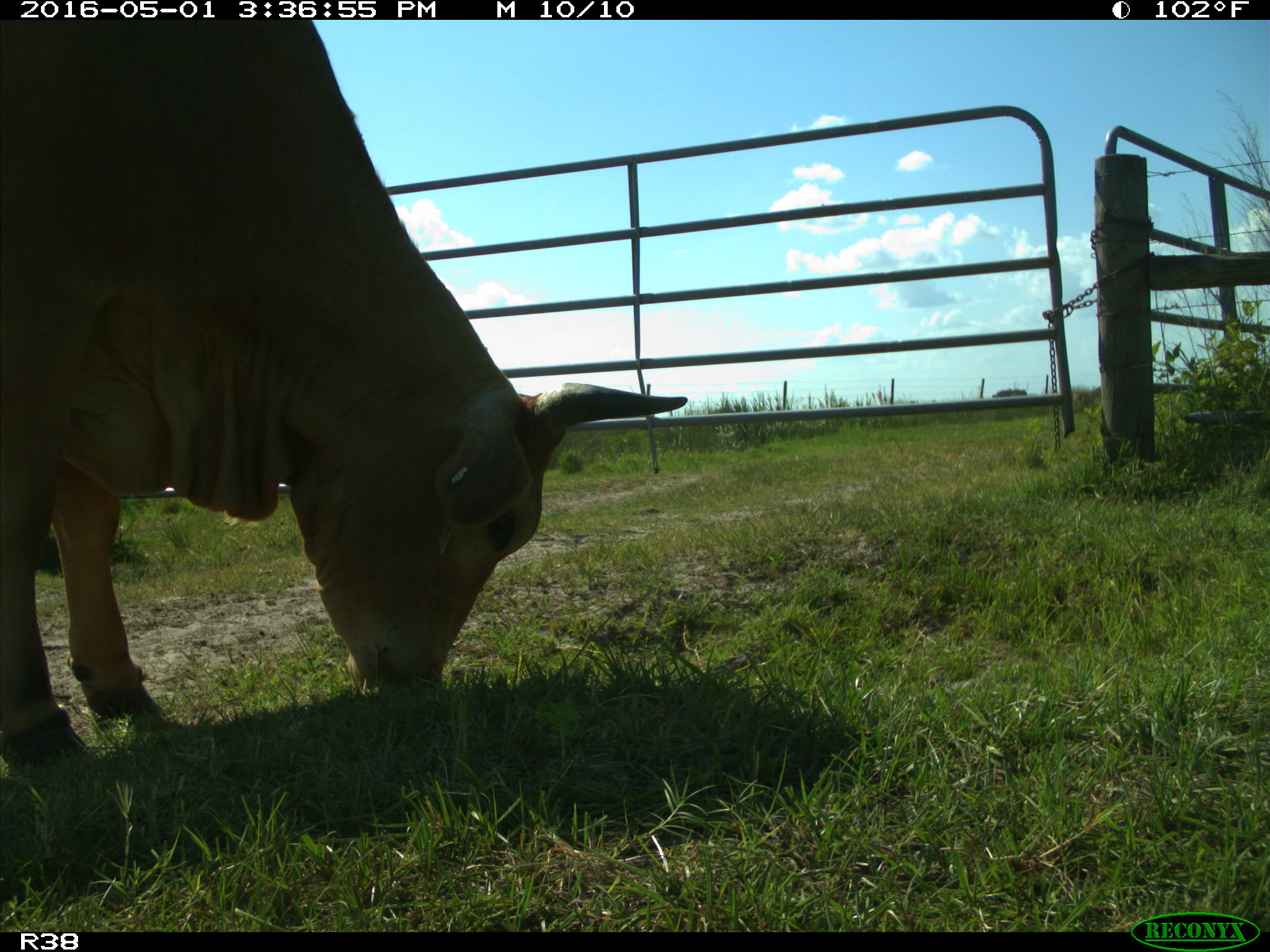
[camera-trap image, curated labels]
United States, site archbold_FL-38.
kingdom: Animalia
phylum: Chordata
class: Mammalia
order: Artiodactyla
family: Bovidae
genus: Bos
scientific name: Bos taurus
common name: domestic cow